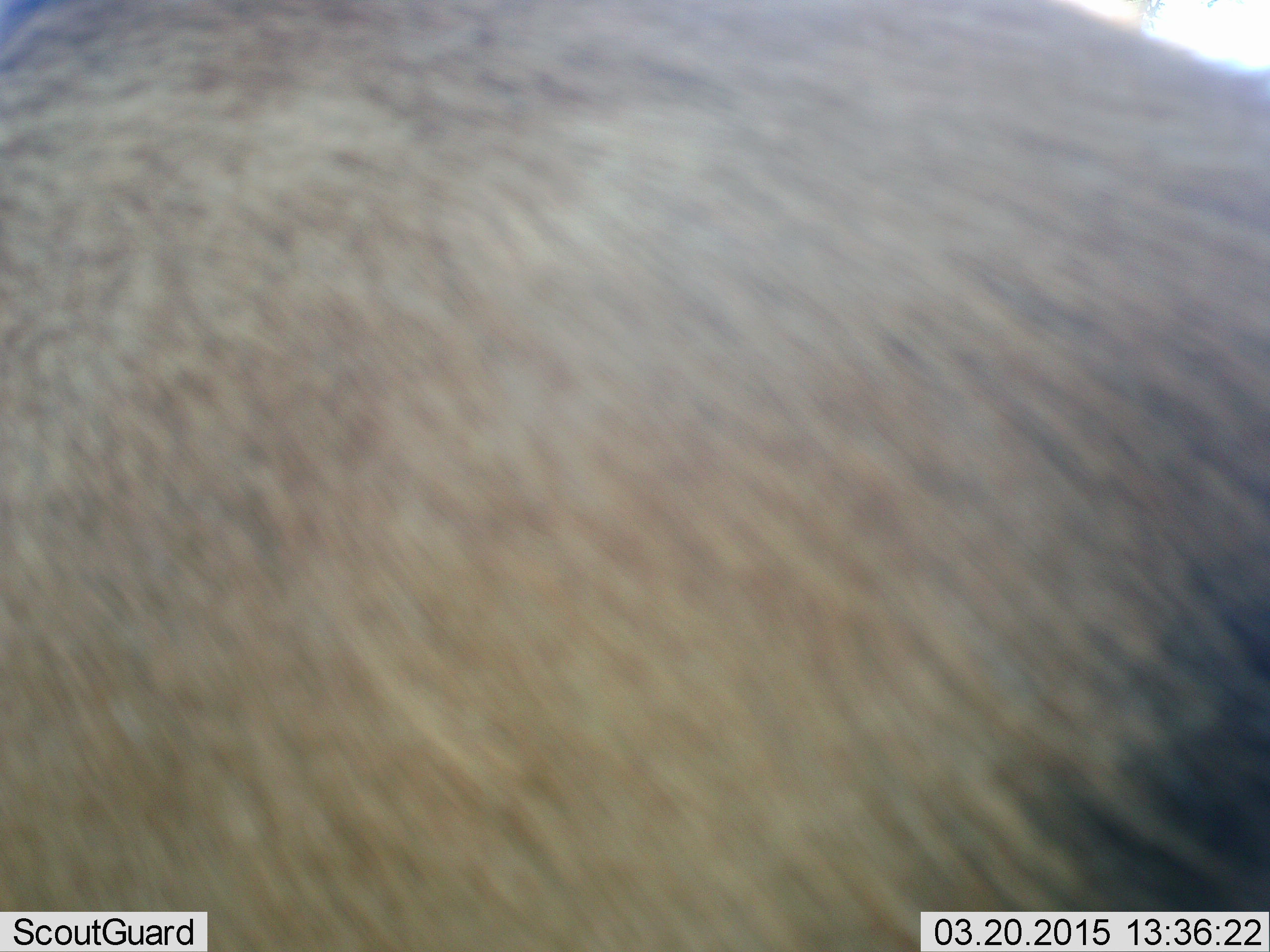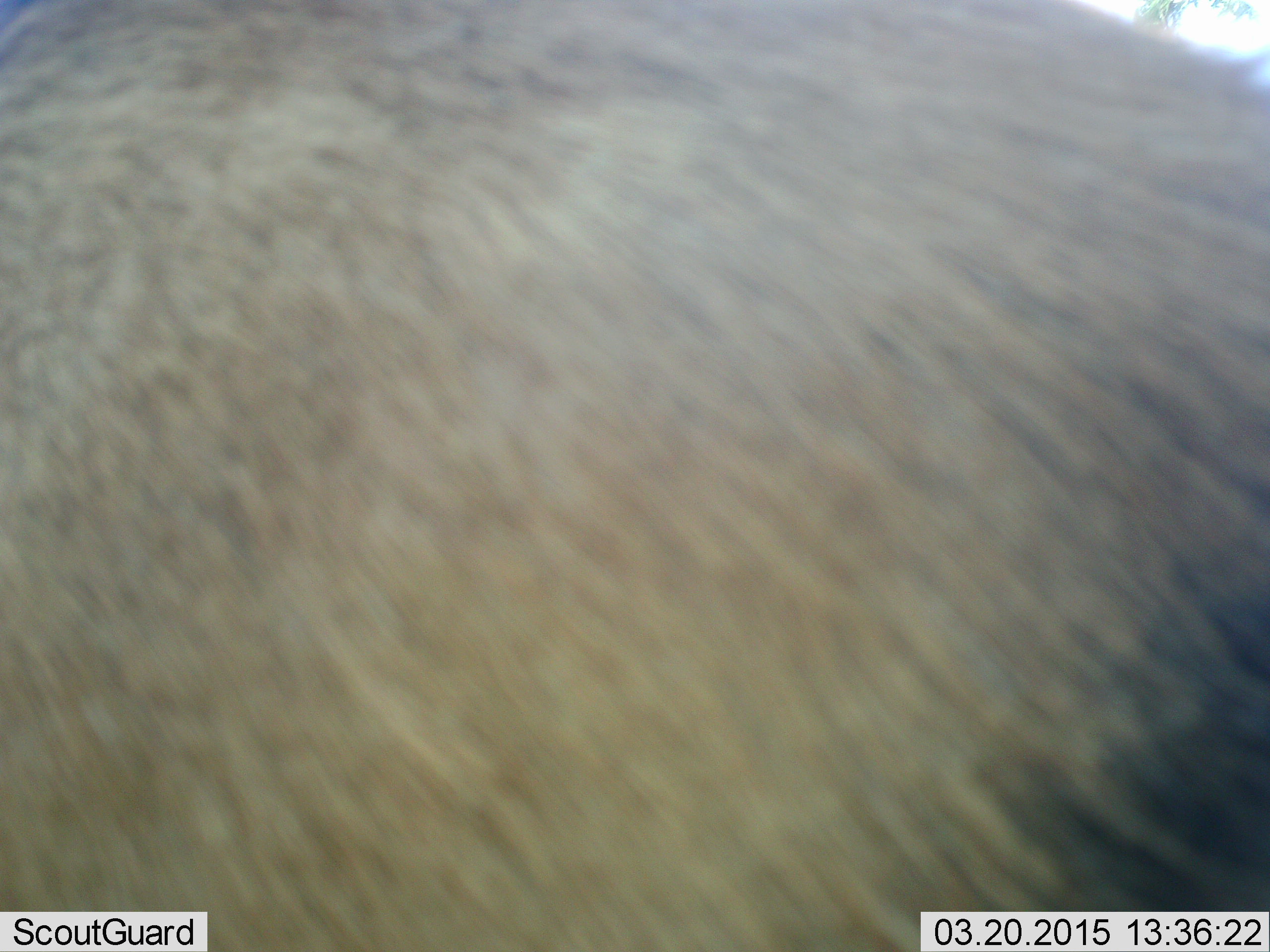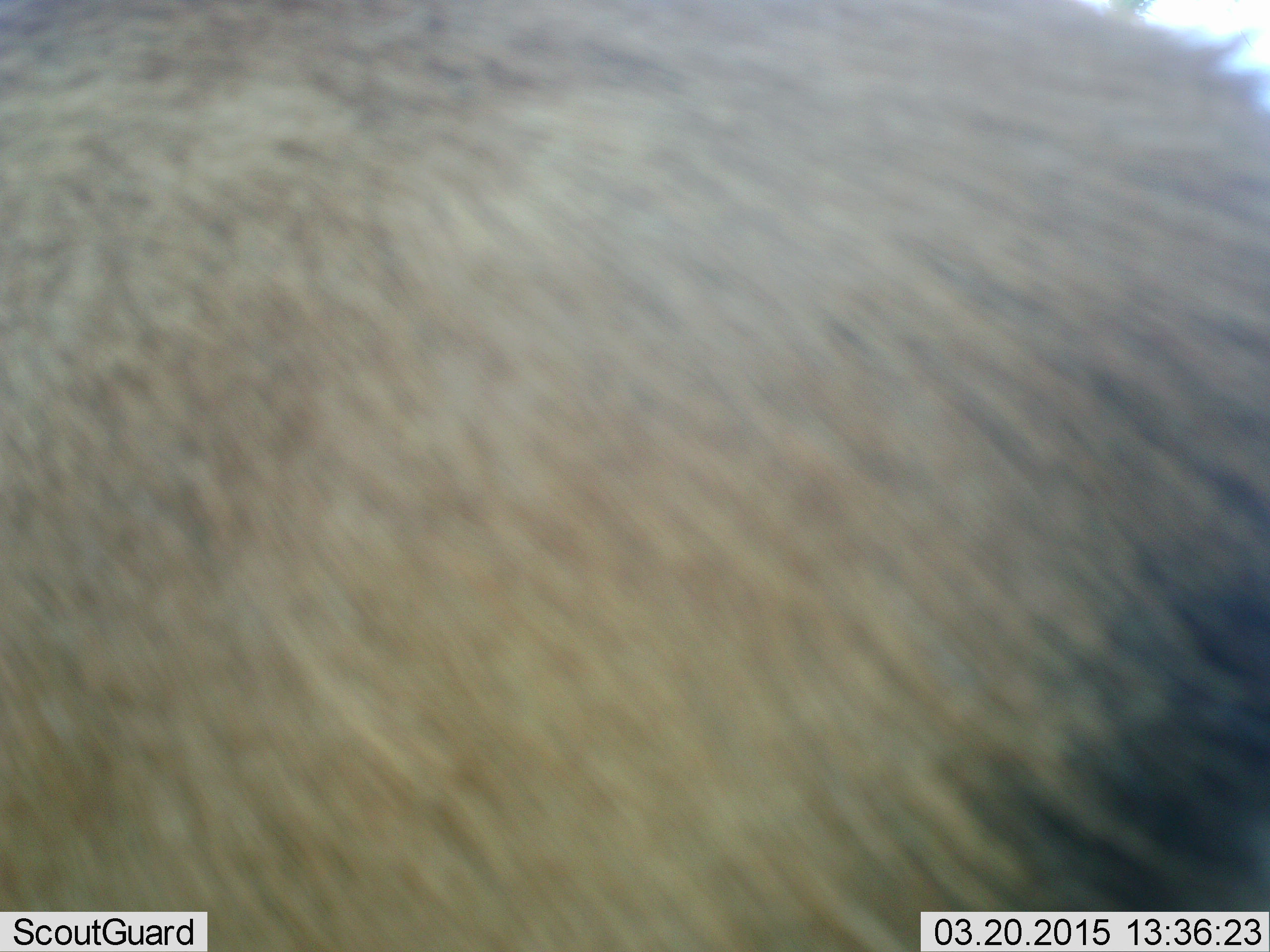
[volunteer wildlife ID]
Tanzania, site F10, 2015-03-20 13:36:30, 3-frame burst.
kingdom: Animalia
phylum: Chordata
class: Mammalia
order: Artiodactyla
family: Bovidae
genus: Connochaetes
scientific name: Connochaetes taurinus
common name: blue wildebeest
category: wildebeest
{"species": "wildebeest (blue wildebeest) (Connochaetes taurinus)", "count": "1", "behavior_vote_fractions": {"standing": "100%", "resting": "0%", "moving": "0%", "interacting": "12%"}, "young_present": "0%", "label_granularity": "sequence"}